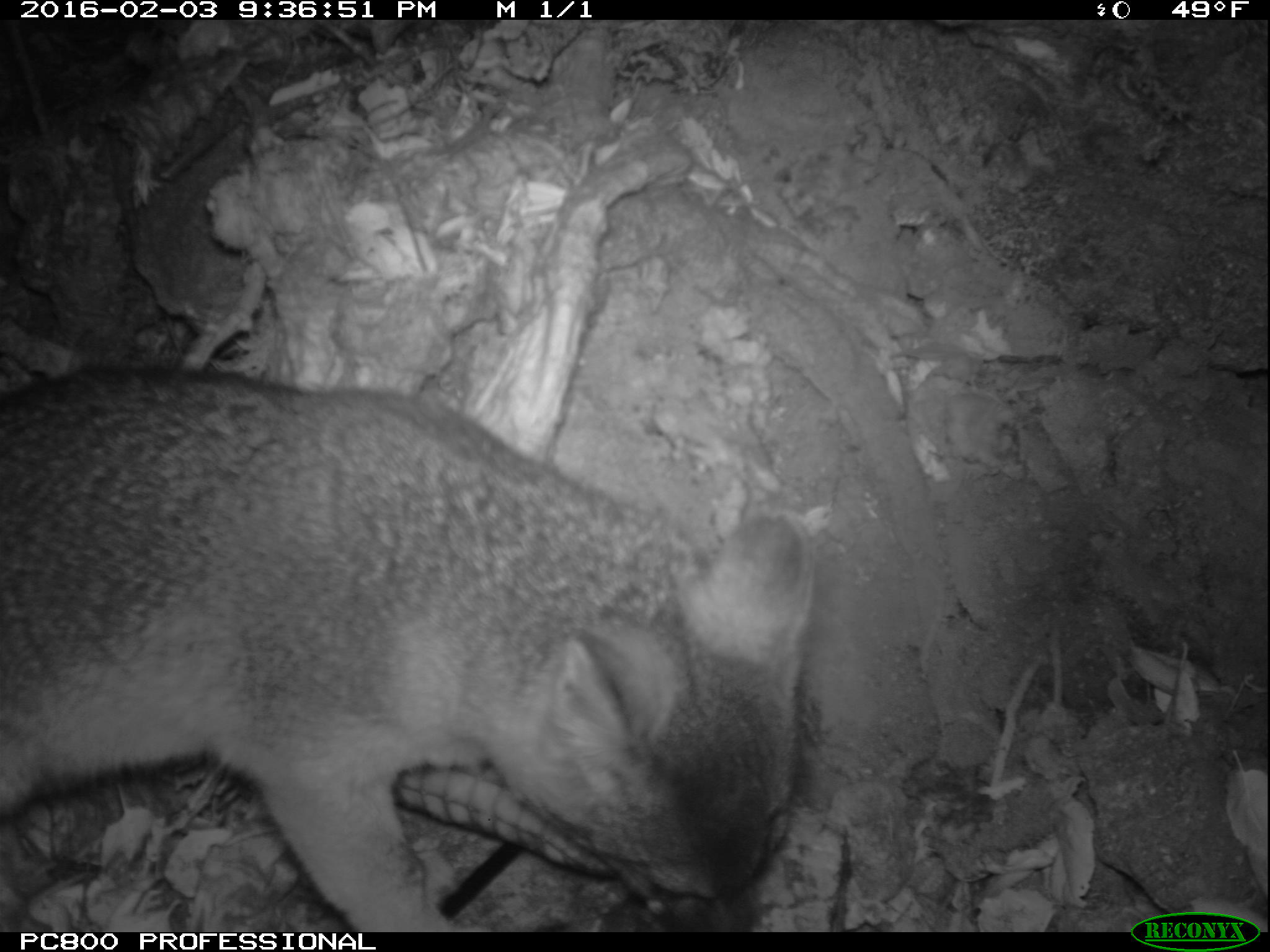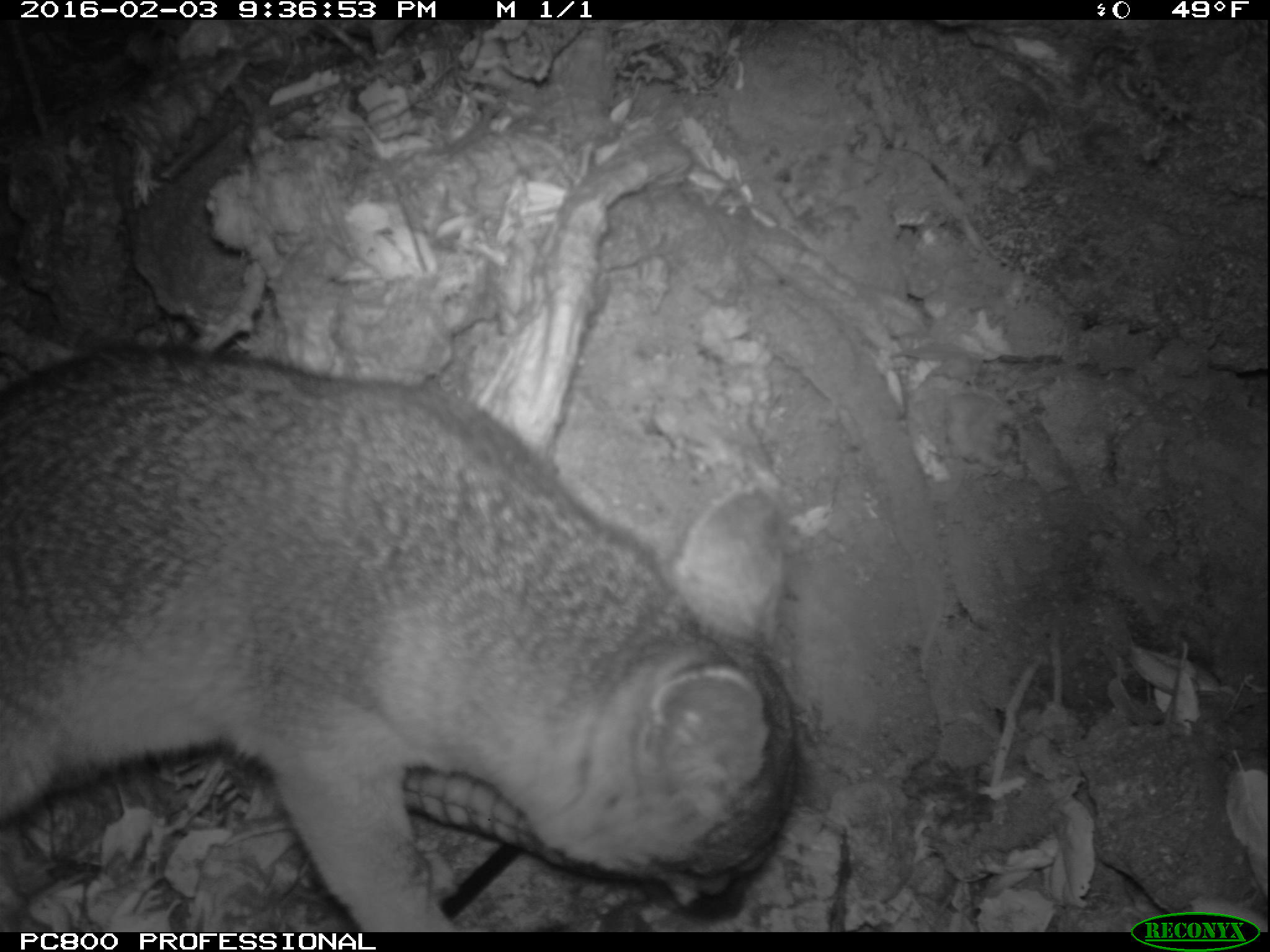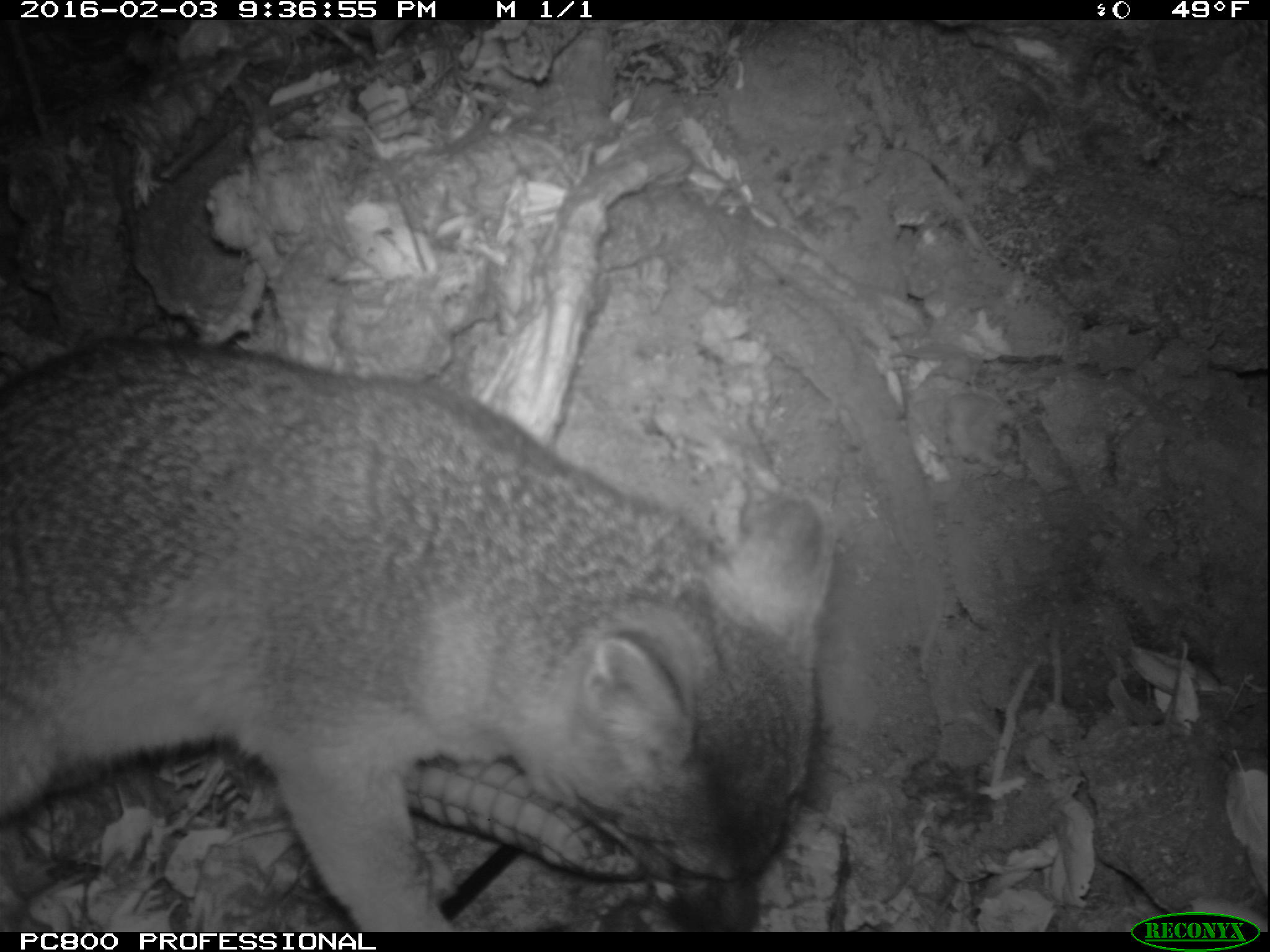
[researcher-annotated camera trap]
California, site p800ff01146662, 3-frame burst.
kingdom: Animalia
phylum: Chordata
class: Mammalia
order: Carnivora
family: Canidae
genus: Urocyon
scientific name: Urocyon littoralis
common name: island fox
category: fox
Fox (island fox) (Urocyon littoralis).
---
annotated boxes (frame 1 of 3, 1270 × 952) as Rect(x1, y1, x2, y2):
fox: Rect(0, 366, 810, 931)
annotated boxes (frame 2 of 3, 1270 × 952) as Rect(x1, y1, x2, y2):
fox: Rect(0, 337, 802, 931)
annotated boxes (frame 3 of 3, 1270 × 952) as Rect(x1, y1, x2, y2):
fox: Rect(0, 334, 831, 932)